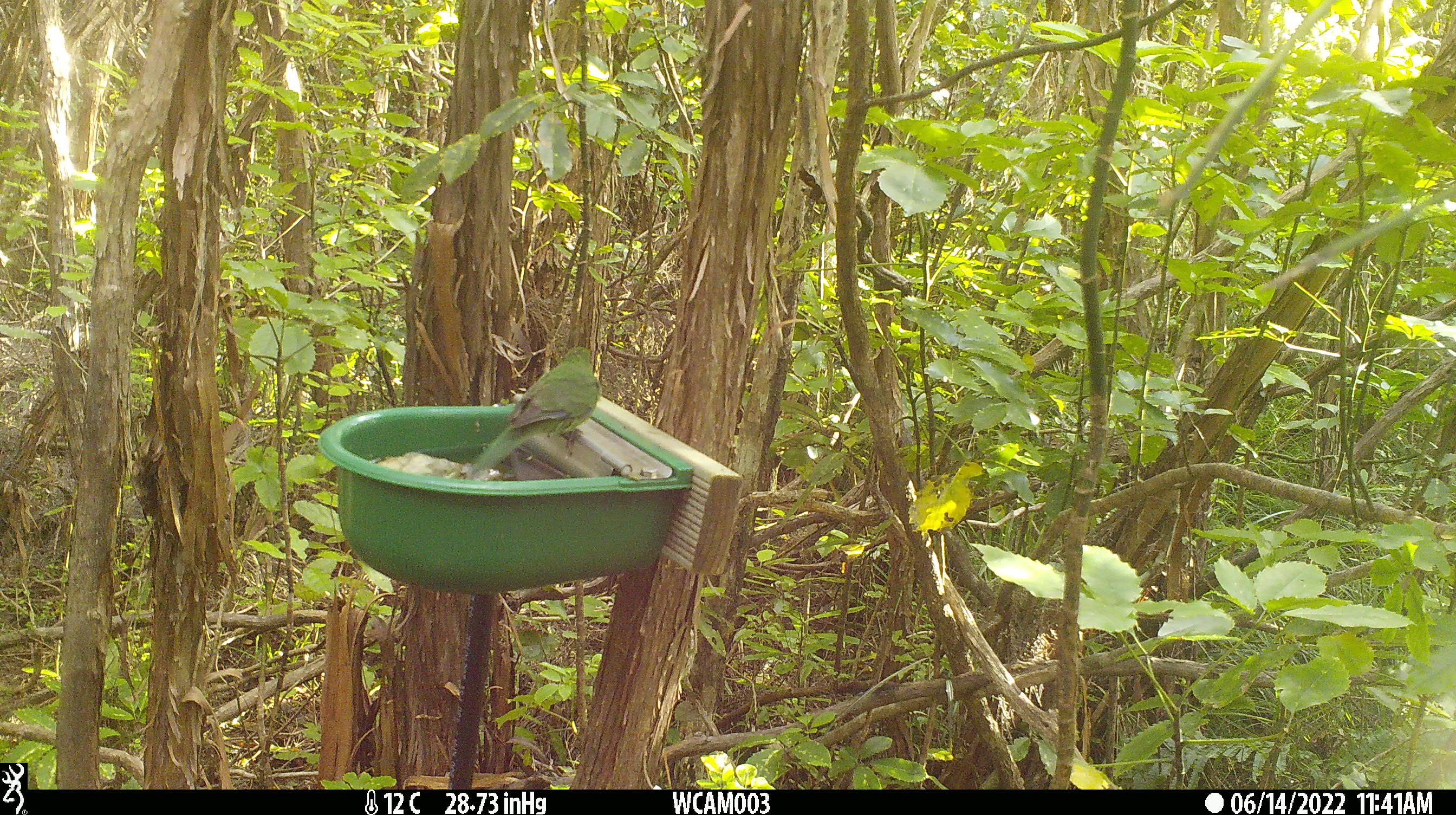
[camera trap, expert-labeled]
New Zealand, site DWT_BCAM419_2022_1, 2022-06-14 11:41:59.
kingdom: Animalia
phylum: Chordata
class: Aves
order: Psittaciformes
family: Psittaculidae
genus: Cyanoramphus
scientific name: Cyanoramphus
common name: parakeet